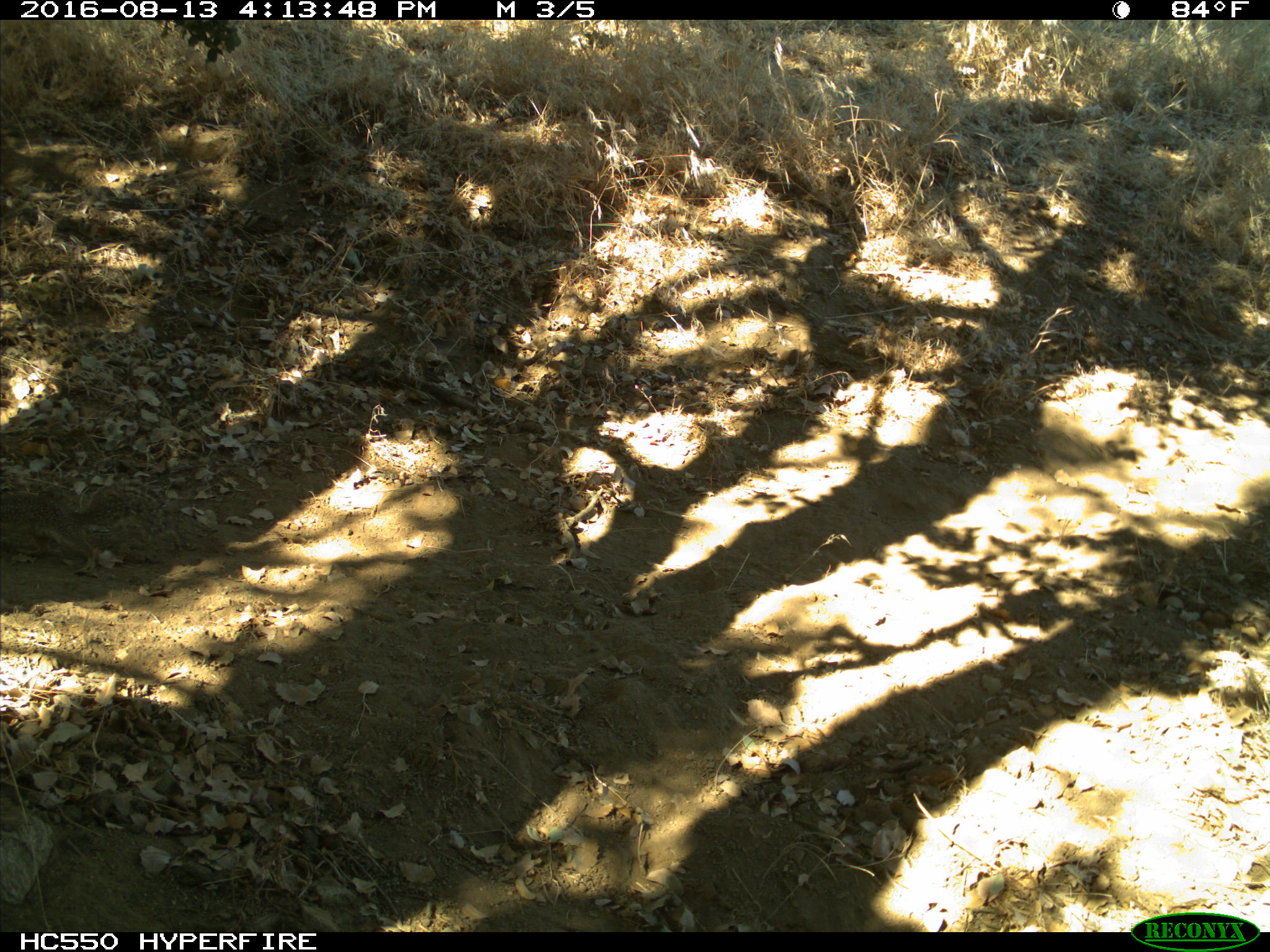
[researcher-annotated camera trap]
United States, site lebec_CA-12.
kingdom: Animalia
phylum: Chordata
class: Mammalia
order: Rodentia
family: Sciuridae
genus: Otospermophilus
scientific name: Otospermophilus beecheyi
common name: california ground squirrel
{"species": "Otospermophilus beecheyi (california ground squirrel)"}